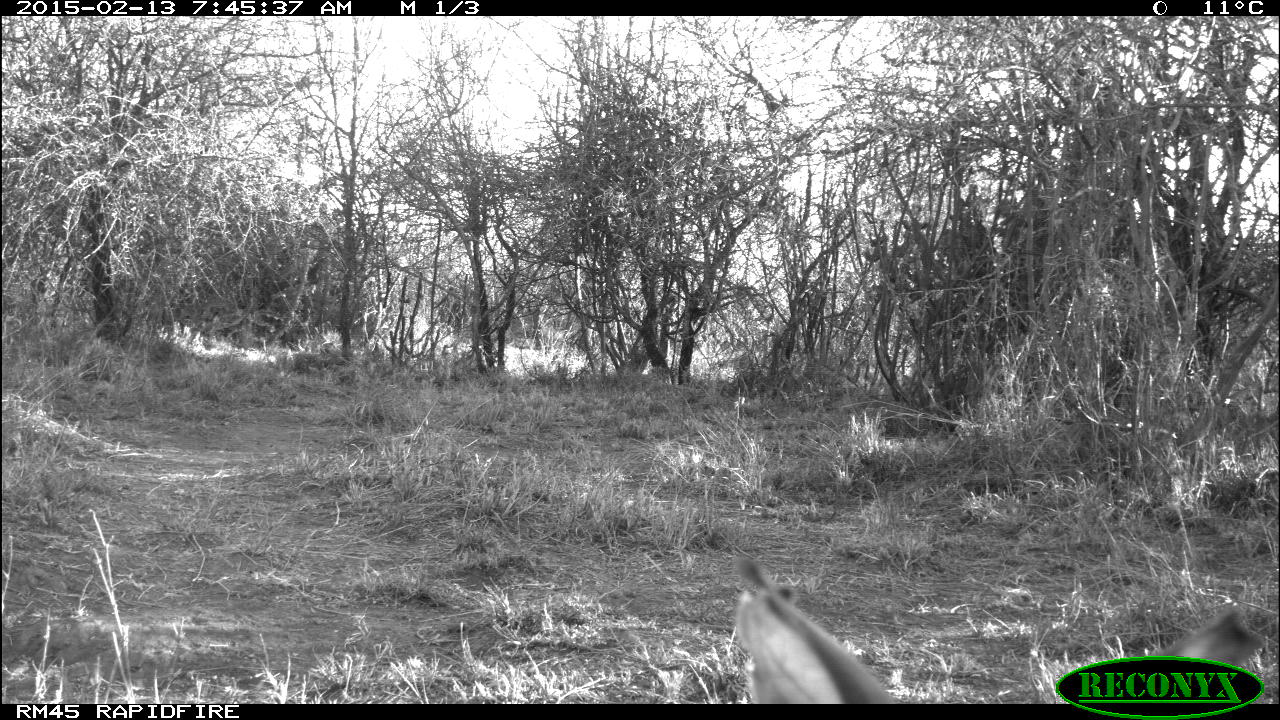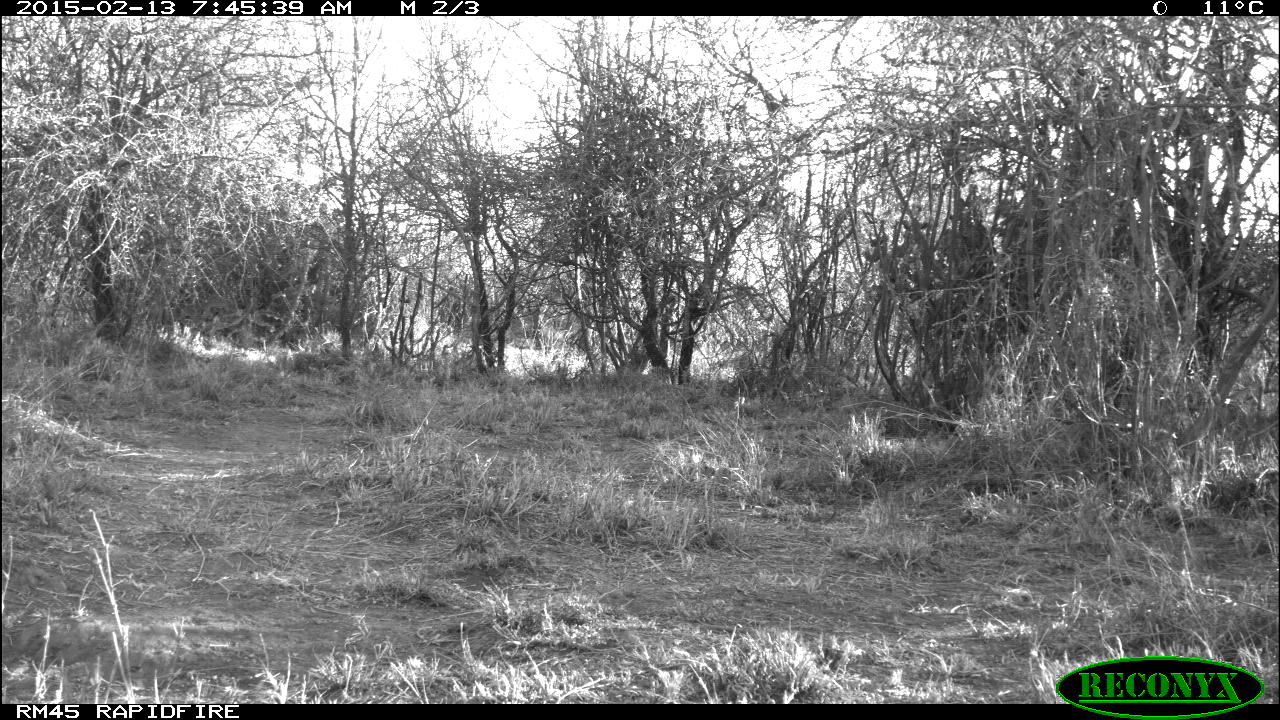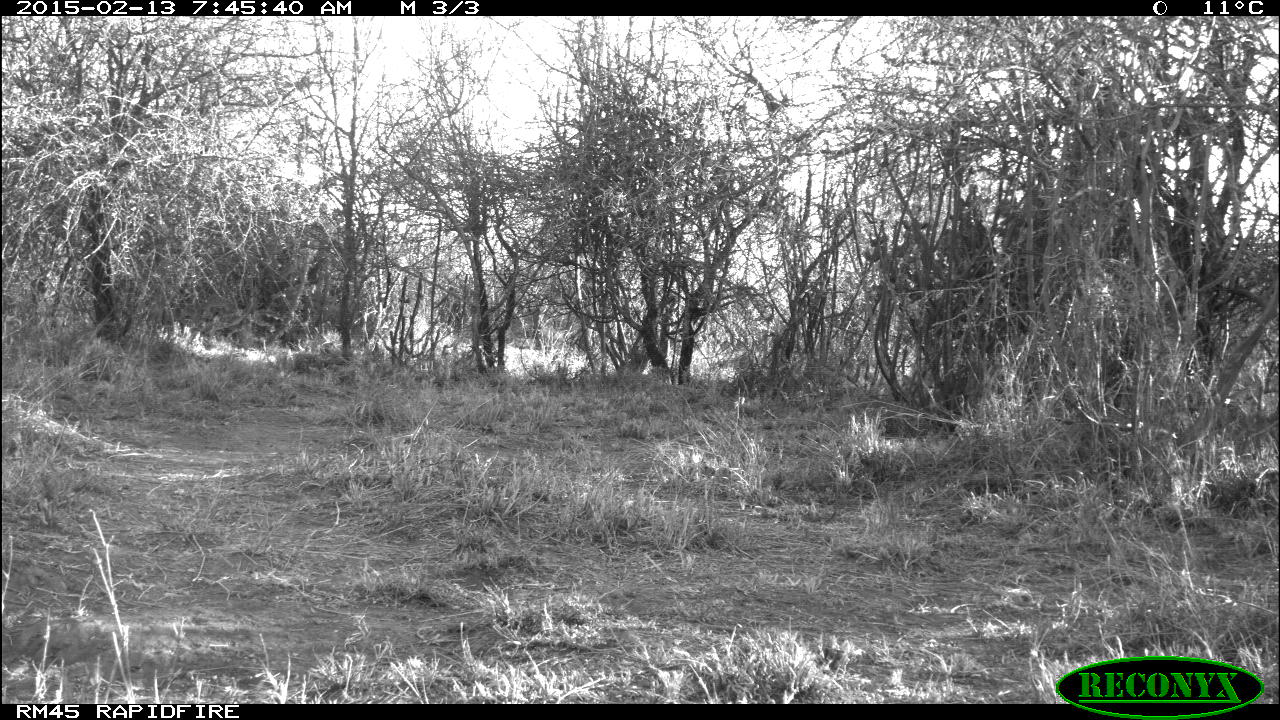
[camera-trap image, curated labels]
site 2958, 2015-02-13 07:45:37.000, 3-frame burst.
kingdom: Animalia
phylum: Chordata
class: Mammalia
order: Artiodactyla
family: Bovidae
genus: Madoqua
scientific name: Madoqua guentheri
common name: günther's dik-dik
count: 1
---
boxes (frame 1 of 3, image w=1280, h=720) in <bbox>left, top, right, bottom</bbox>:
madoqua guentheri: <bbox>727, 556, 1259, 704</bbox>